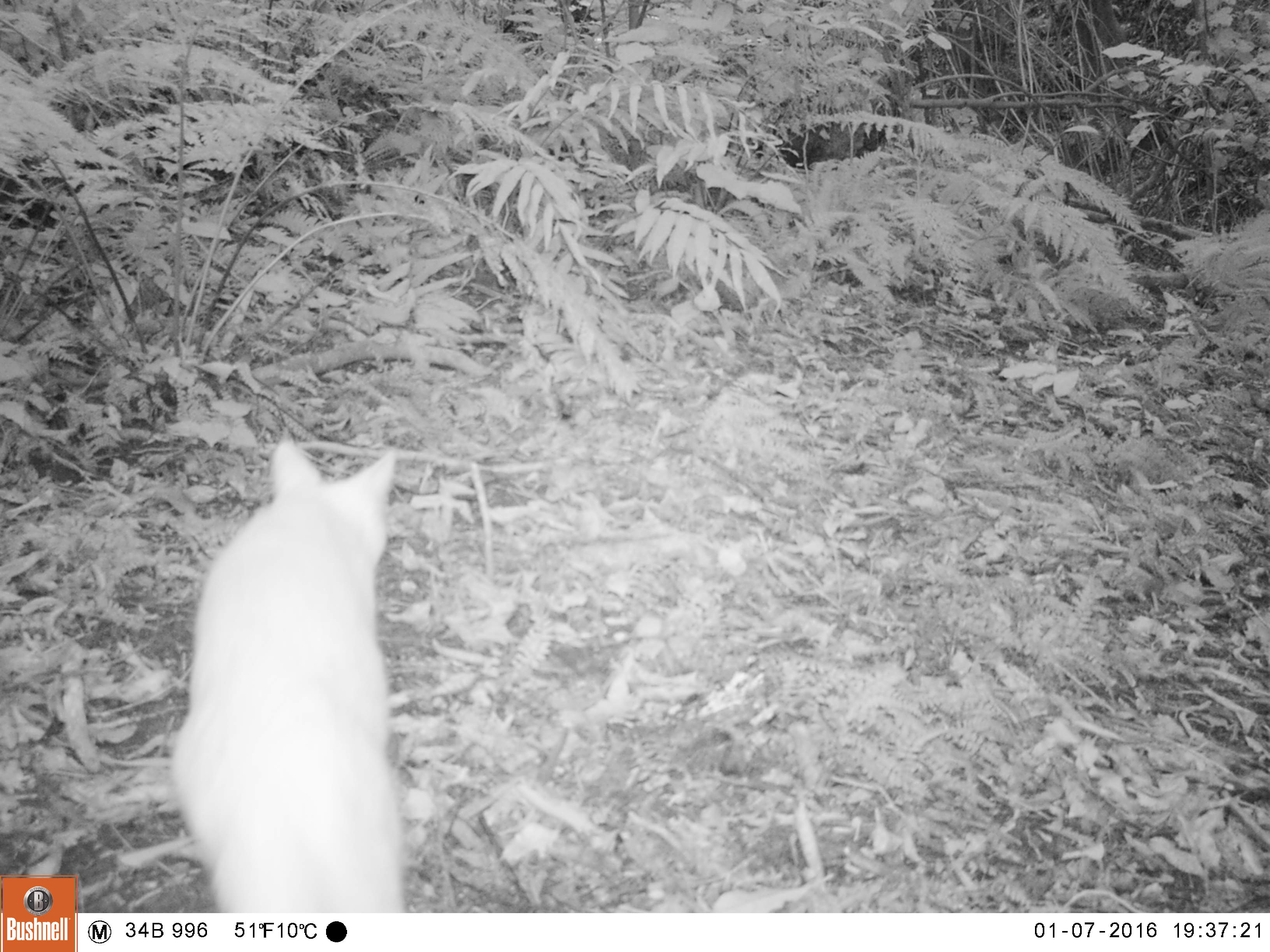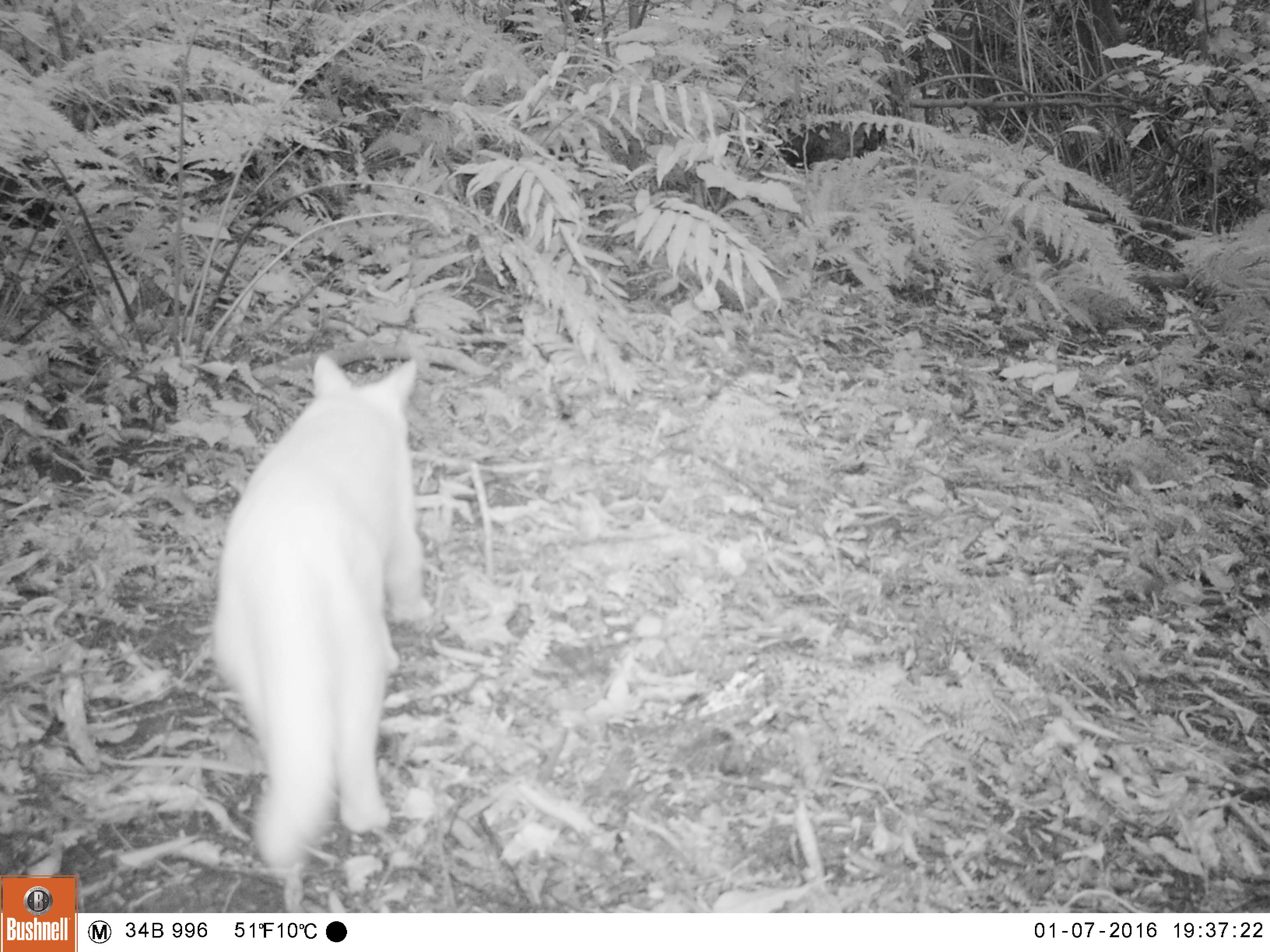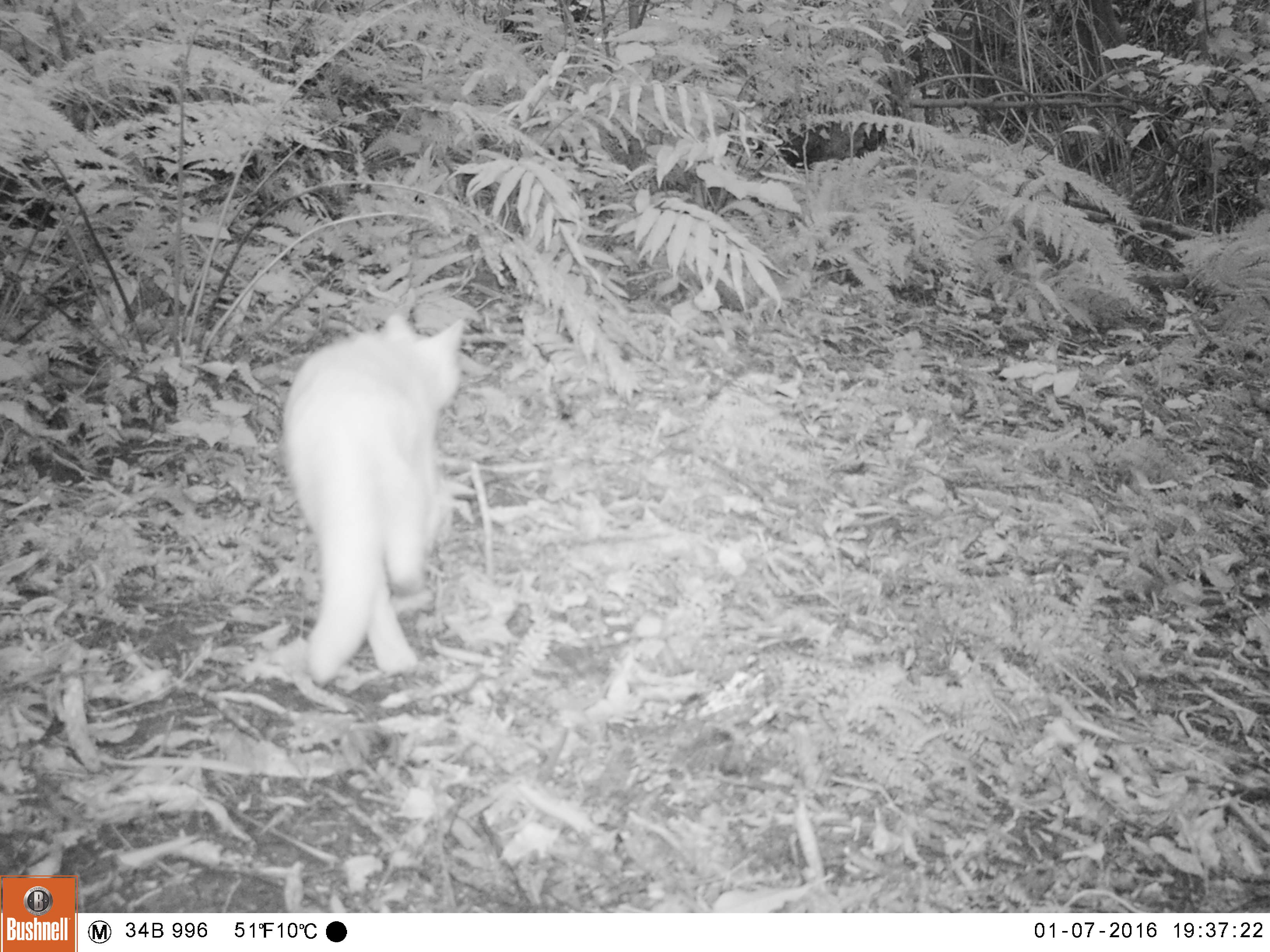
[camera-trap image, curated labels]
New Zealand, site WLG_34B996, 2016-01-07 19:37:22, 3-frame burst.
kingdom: Animalia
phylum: Chordata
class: Mammalia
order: Carnivora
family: Felidae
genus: Felis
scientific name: Felis catus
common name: domestic cat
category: cat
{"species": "cat (domestic cat) (Felis catus)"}